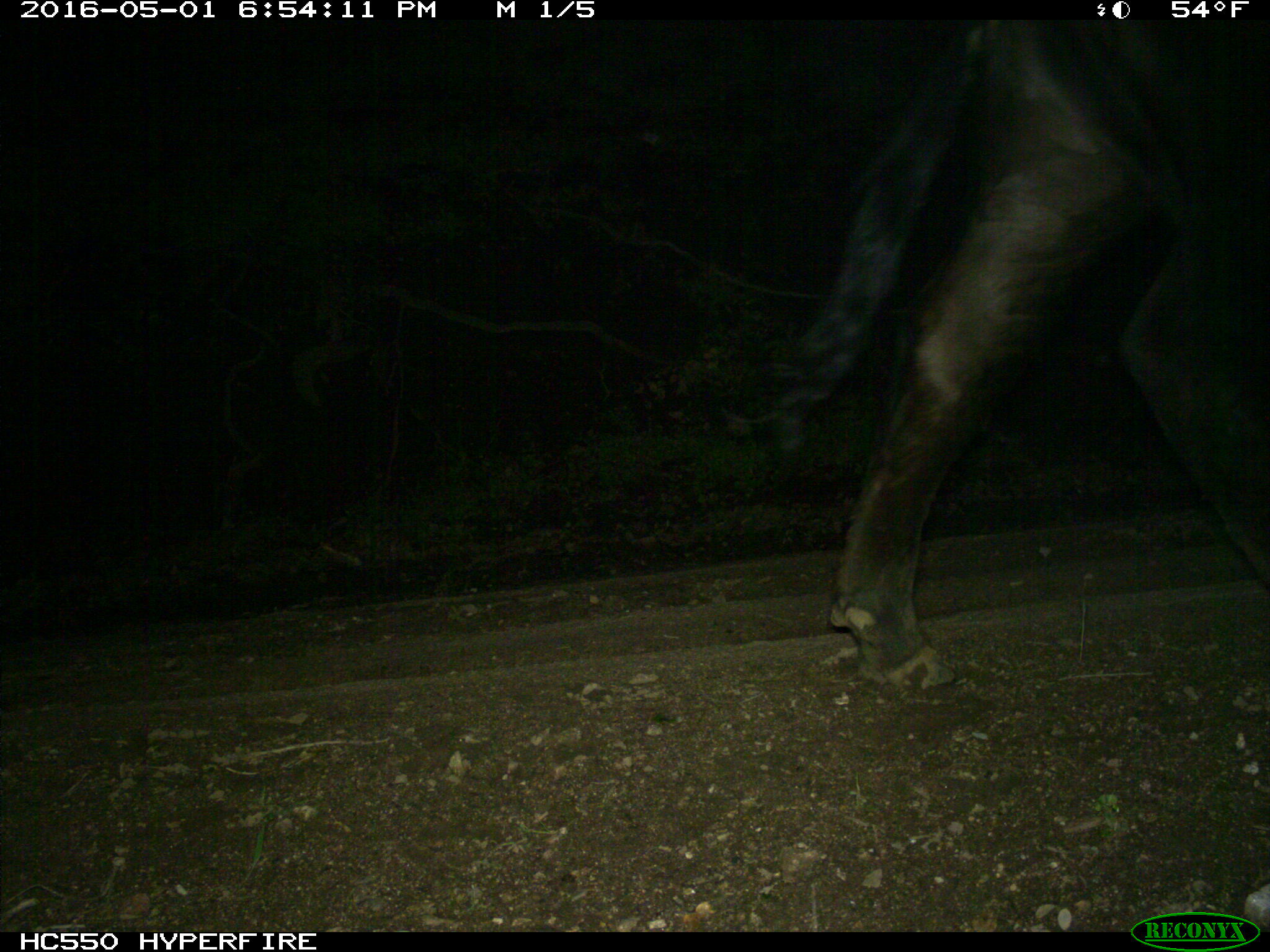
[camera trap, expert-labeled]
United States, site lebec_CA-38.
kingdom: Animalia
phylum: Chordata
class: Mammalia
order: Artiodactyla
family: Bovidae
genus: Bos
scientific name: Bos taurus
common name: domestic cow